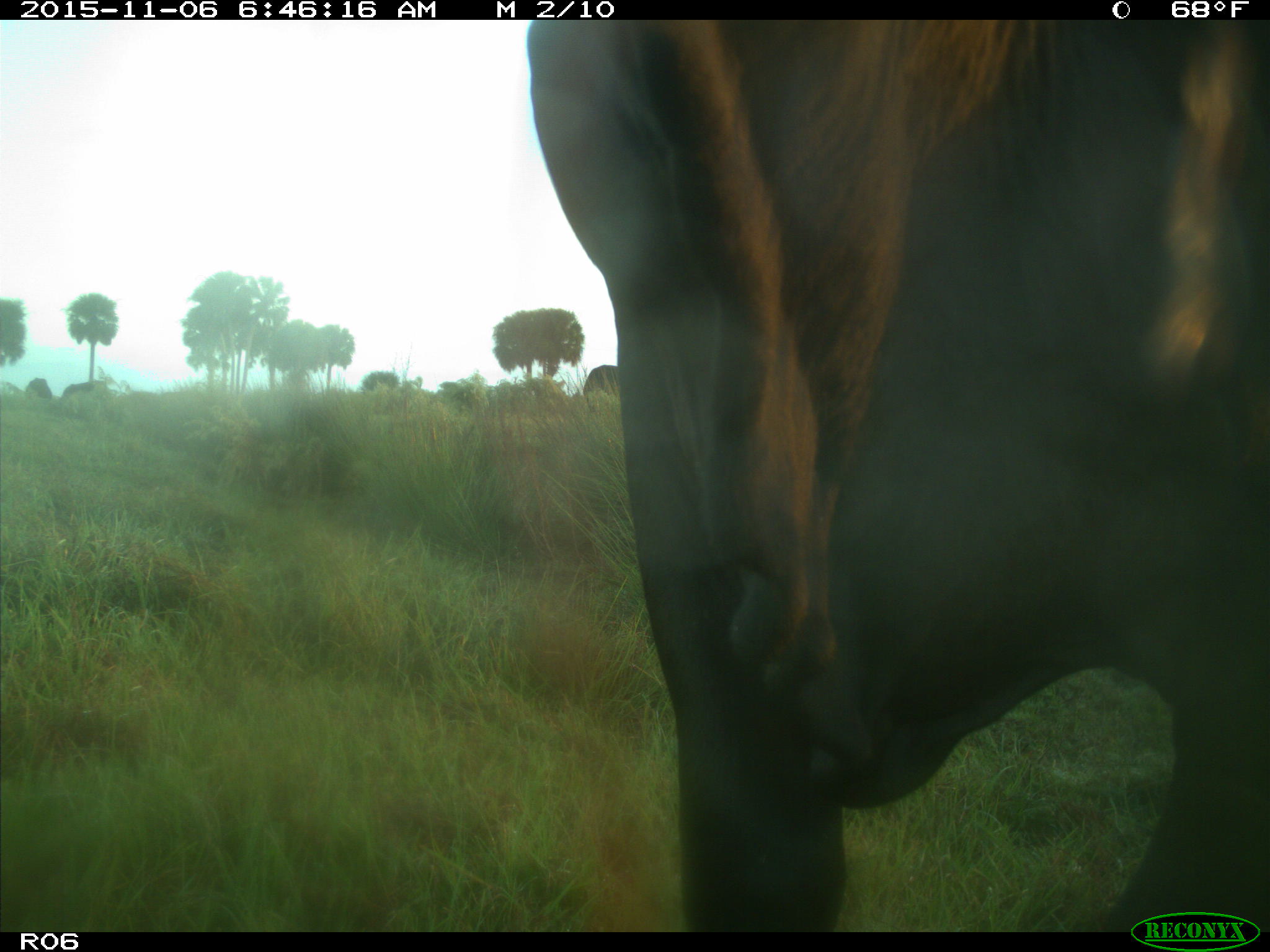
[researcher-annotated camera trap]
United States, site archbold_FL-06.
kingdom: Animalia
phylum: Chordata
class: Mammalia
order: Artiodactyla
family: Bovidae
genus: Bos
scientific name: Bos taurus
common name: domestic cow